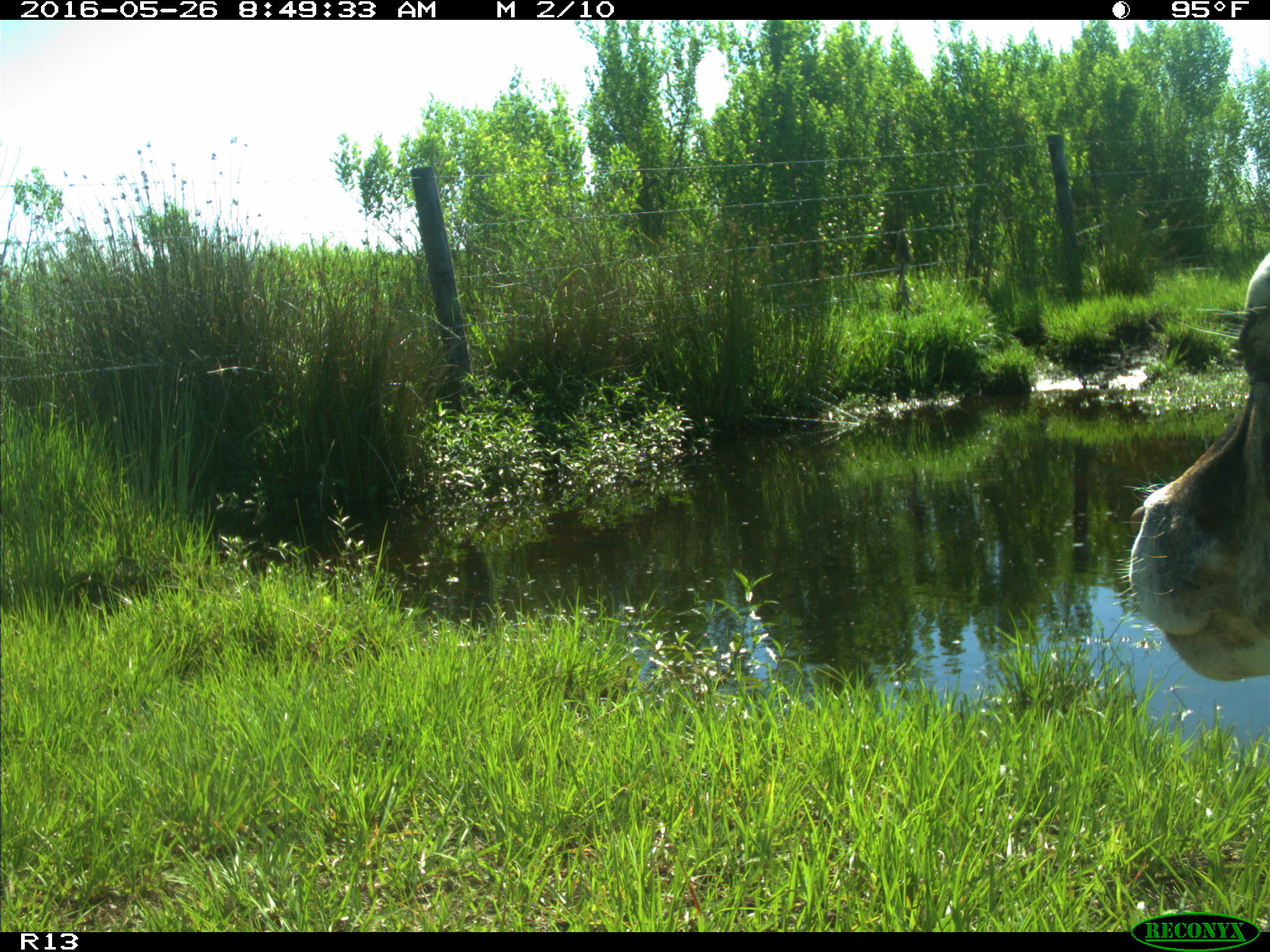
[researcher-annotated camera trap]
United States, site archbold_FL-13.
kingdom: Animalia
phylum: Chordata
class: Mammalia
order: Artiodactyla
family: Bovidae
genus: Bos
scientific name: Bos taurus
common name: domestic cow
Bos taurus (domestic cow).